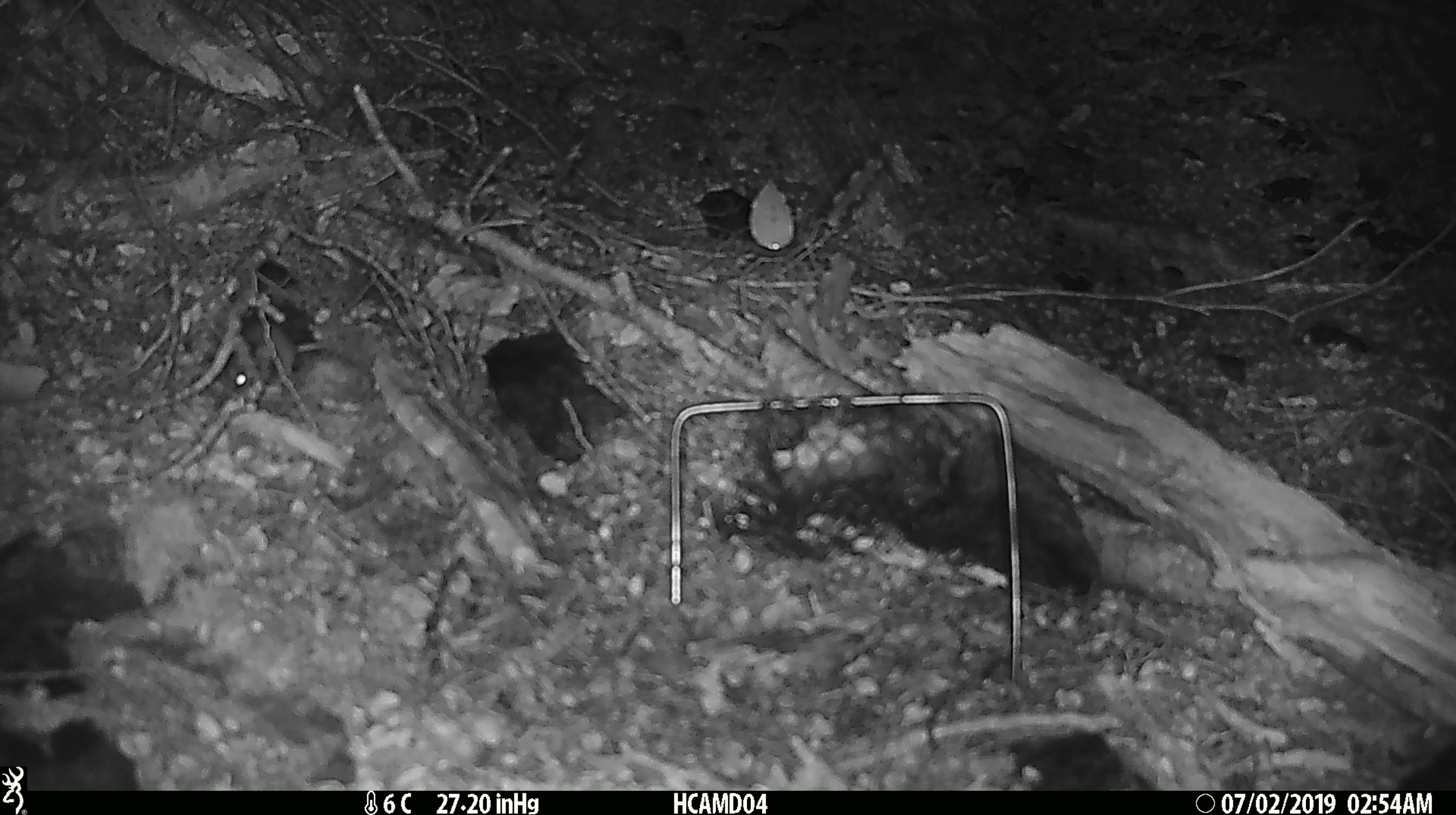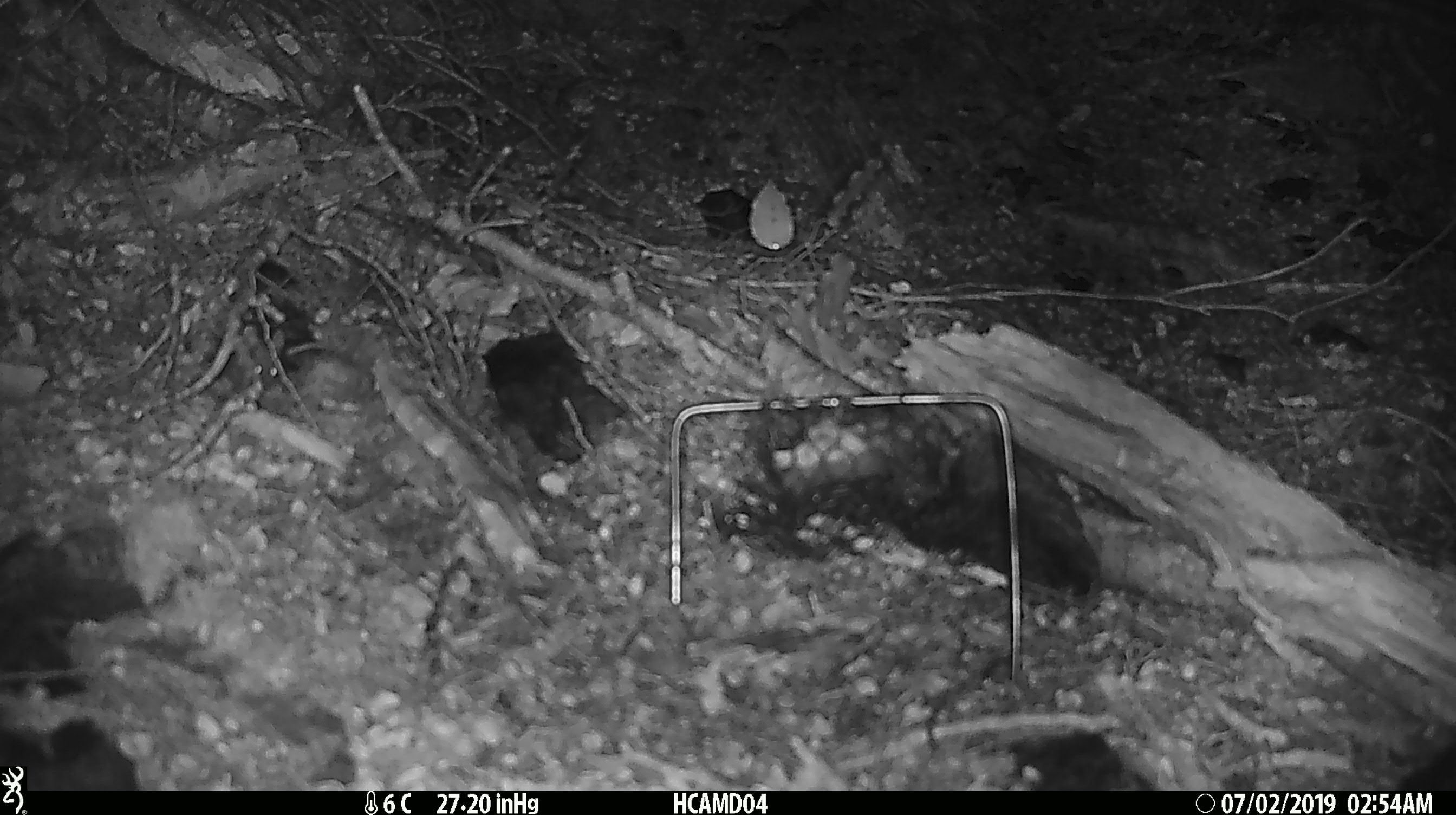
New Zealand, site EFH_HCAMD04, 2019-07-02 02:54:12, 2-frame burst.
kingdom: Animalia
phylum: Chordata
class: Mammalia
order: Rodentia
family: Muridae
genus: Mus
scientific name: Mus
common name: mouse